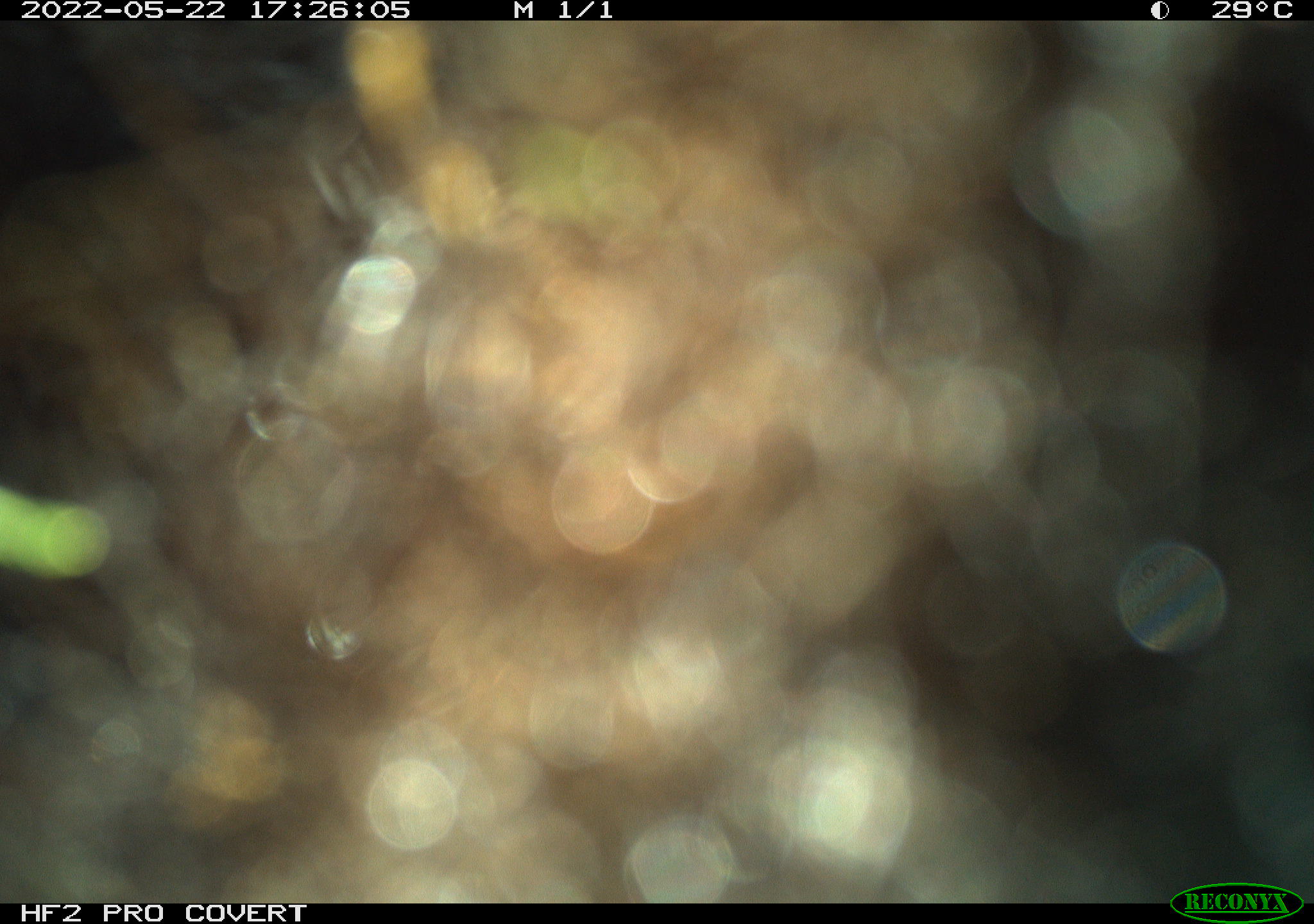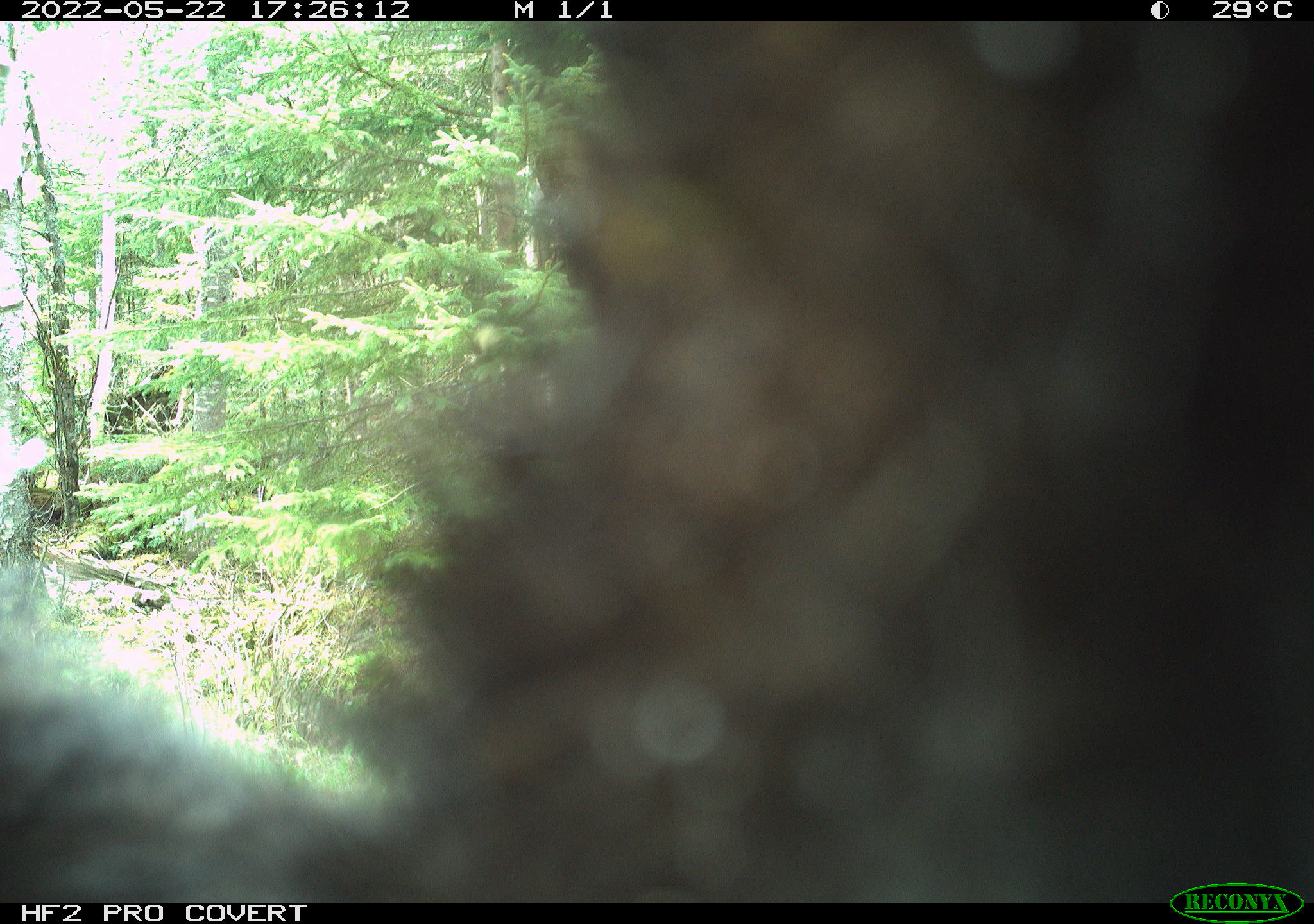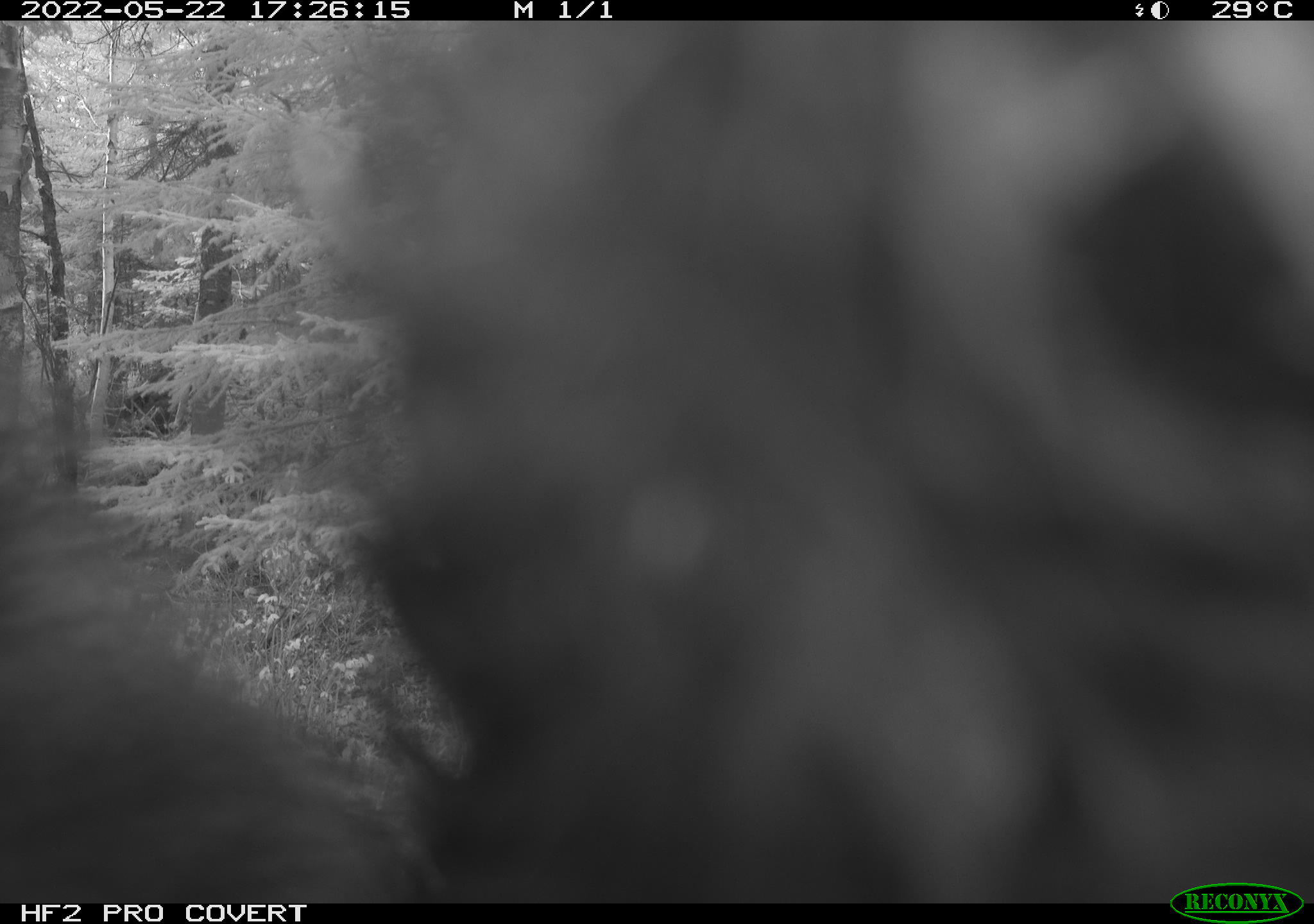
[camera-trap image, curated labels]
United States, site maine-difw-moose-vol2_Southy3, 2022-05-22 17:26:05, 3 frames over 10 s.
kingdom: Animalia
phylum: Chordata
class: Mammalia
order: Carnivora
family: Ursidae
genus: Ursus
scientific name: Ursus americanus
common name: black bear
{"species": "black bear (Ursus americanus)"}